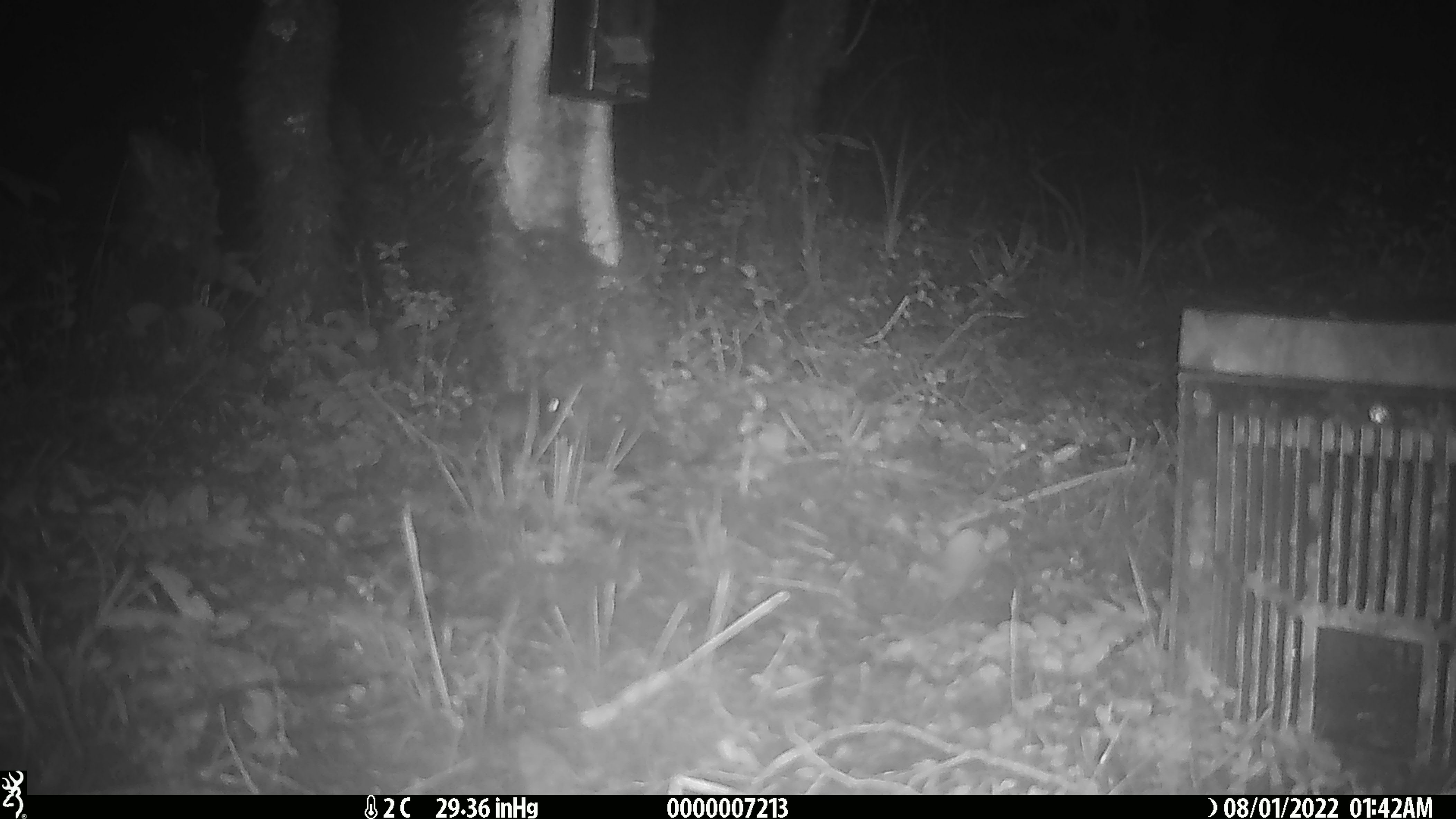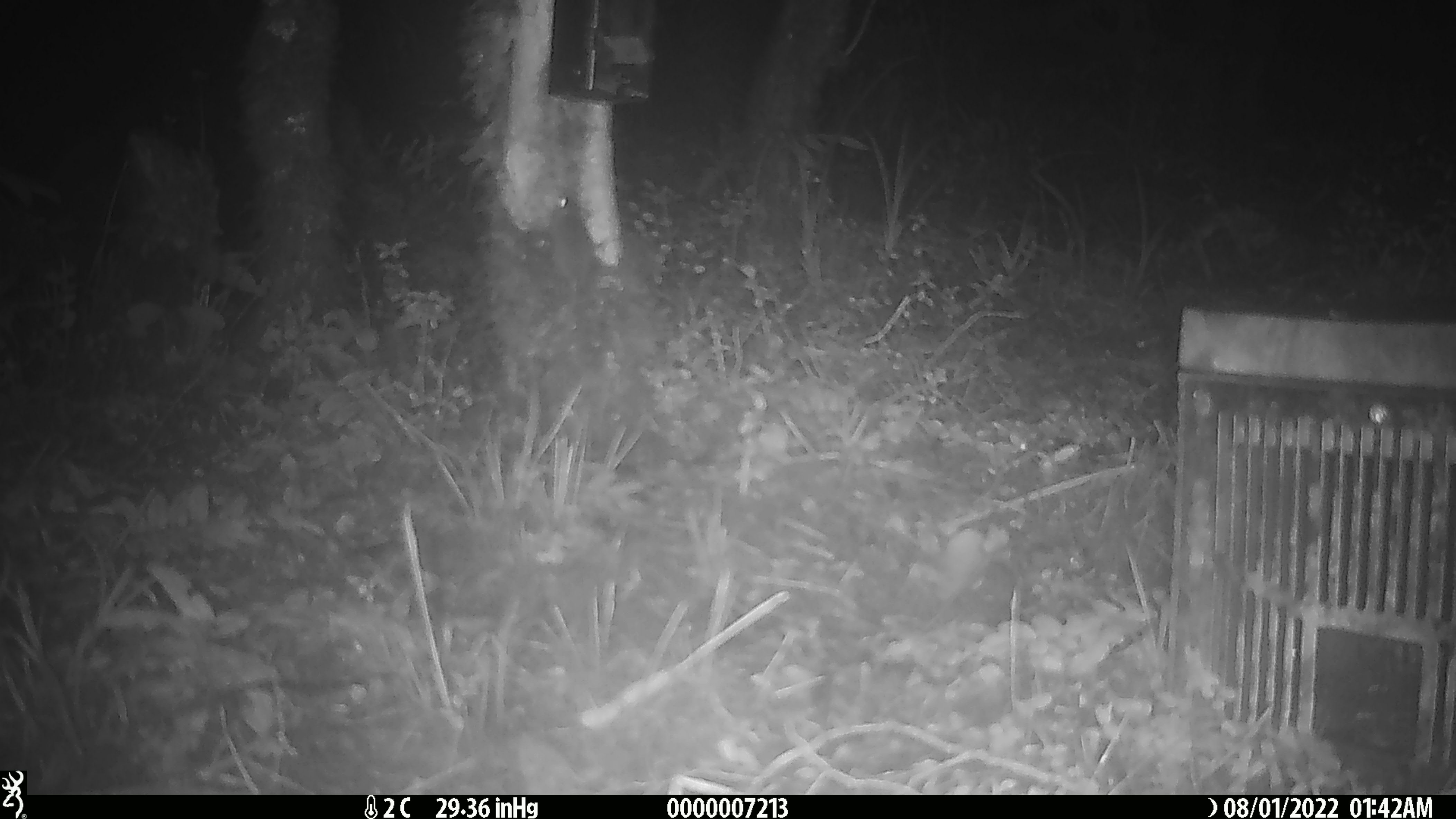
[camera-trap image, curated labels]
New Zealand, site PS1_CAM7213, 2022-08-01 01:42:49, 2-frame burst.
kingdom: Animalia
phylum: Chordata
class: Mammalia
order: Rodentia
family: Muridae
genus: Mus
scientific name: Mus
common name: mouse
Mouse (Mus).